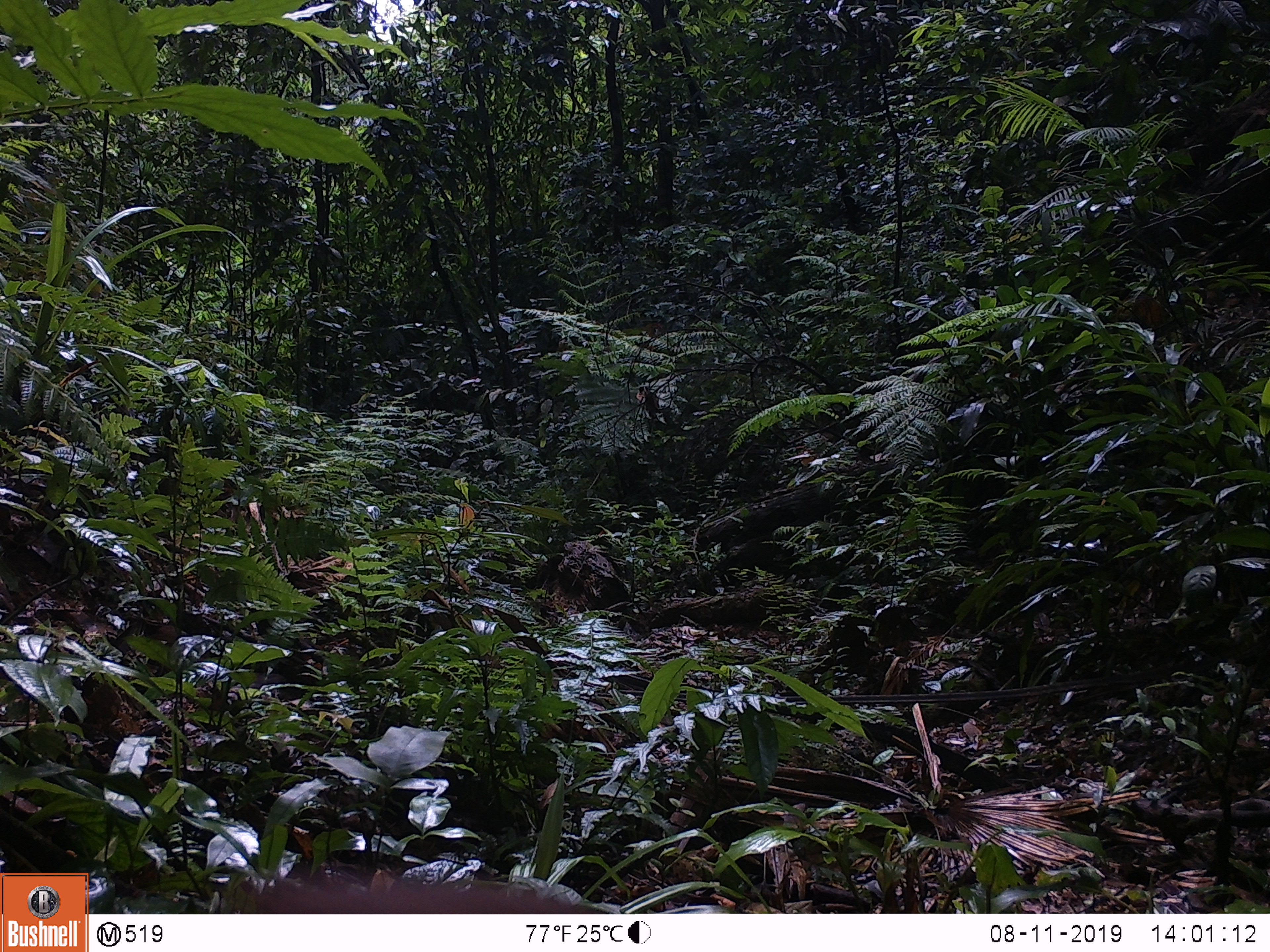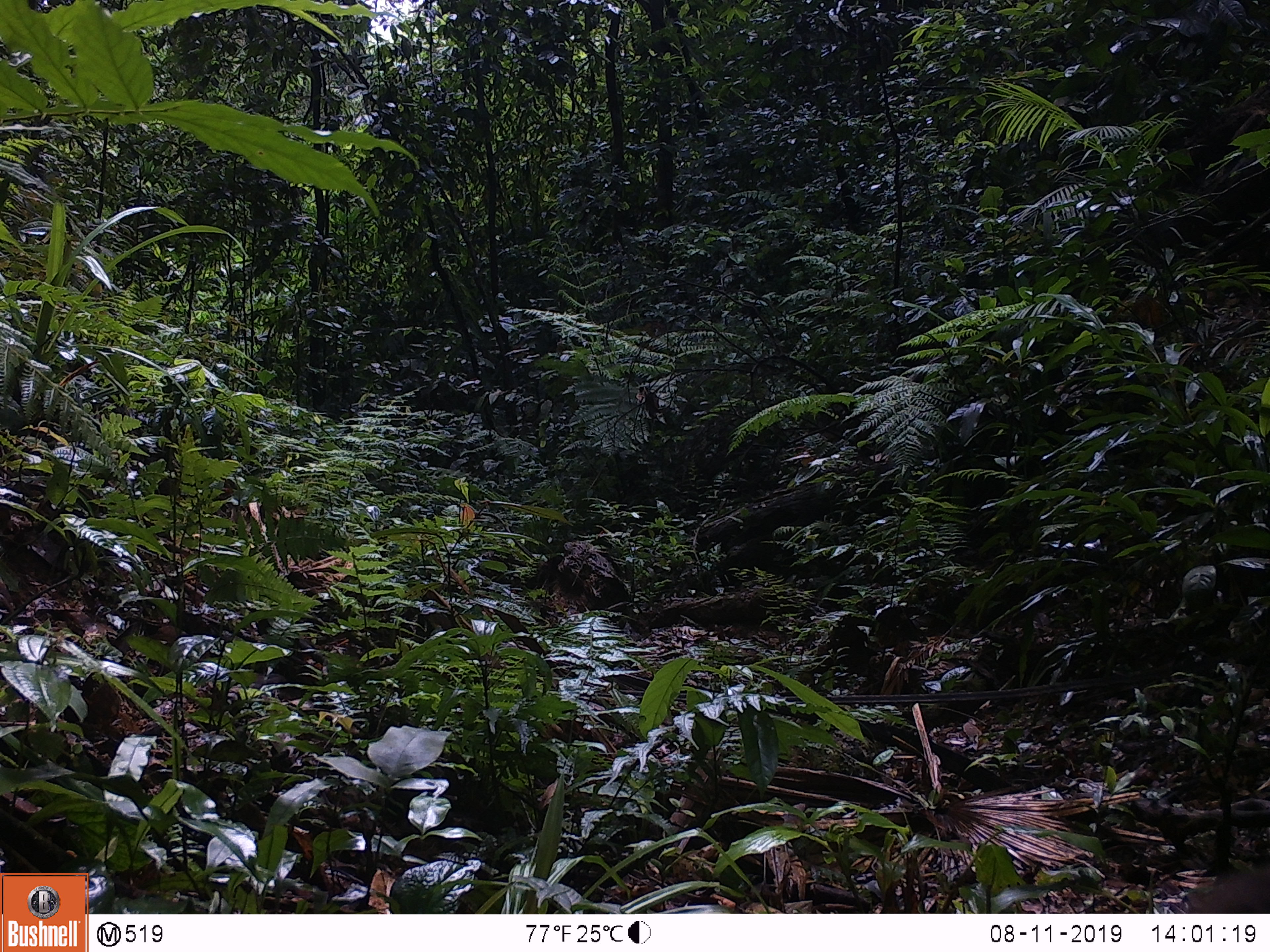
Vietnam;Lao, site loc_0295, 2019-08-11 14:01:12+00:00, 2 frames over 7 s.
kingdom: Animalia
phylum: Chordata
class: Mammalia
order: Primates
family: Cercopithecidae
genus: Macaca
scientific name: Macaca arctoides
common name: stump-tailed macaque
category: stump tailed macaque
Stump tailed macaque (stump-tailed macaque) (Macaca arctoides). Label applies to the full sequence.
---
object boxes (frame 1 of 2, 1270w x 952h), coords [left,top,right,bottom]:
stump tailed macaque: [243,866,614,913]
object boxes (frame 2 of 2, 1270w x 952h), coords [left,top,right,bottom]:
stump tailed macaque: [1191,864,1270,912]